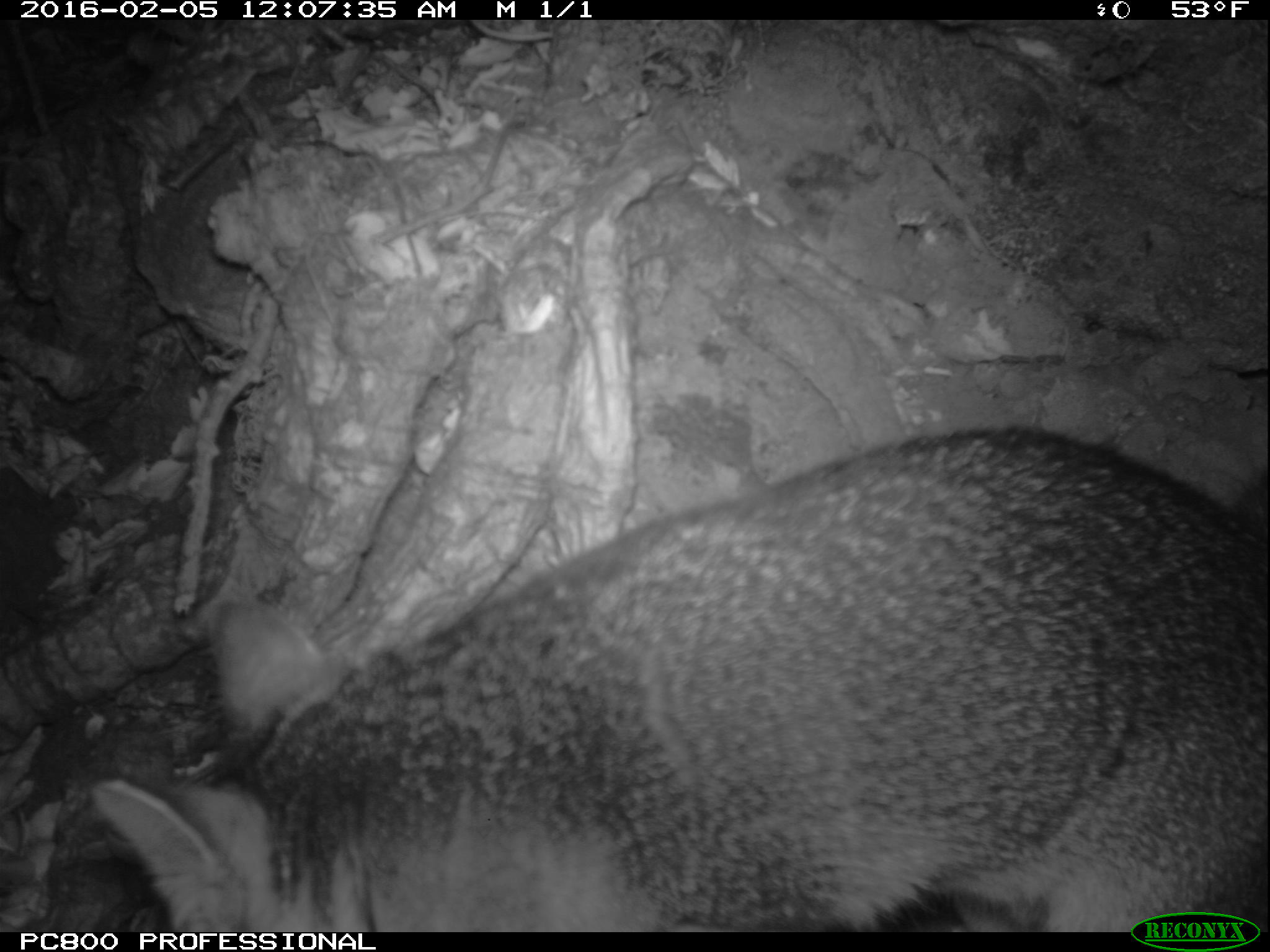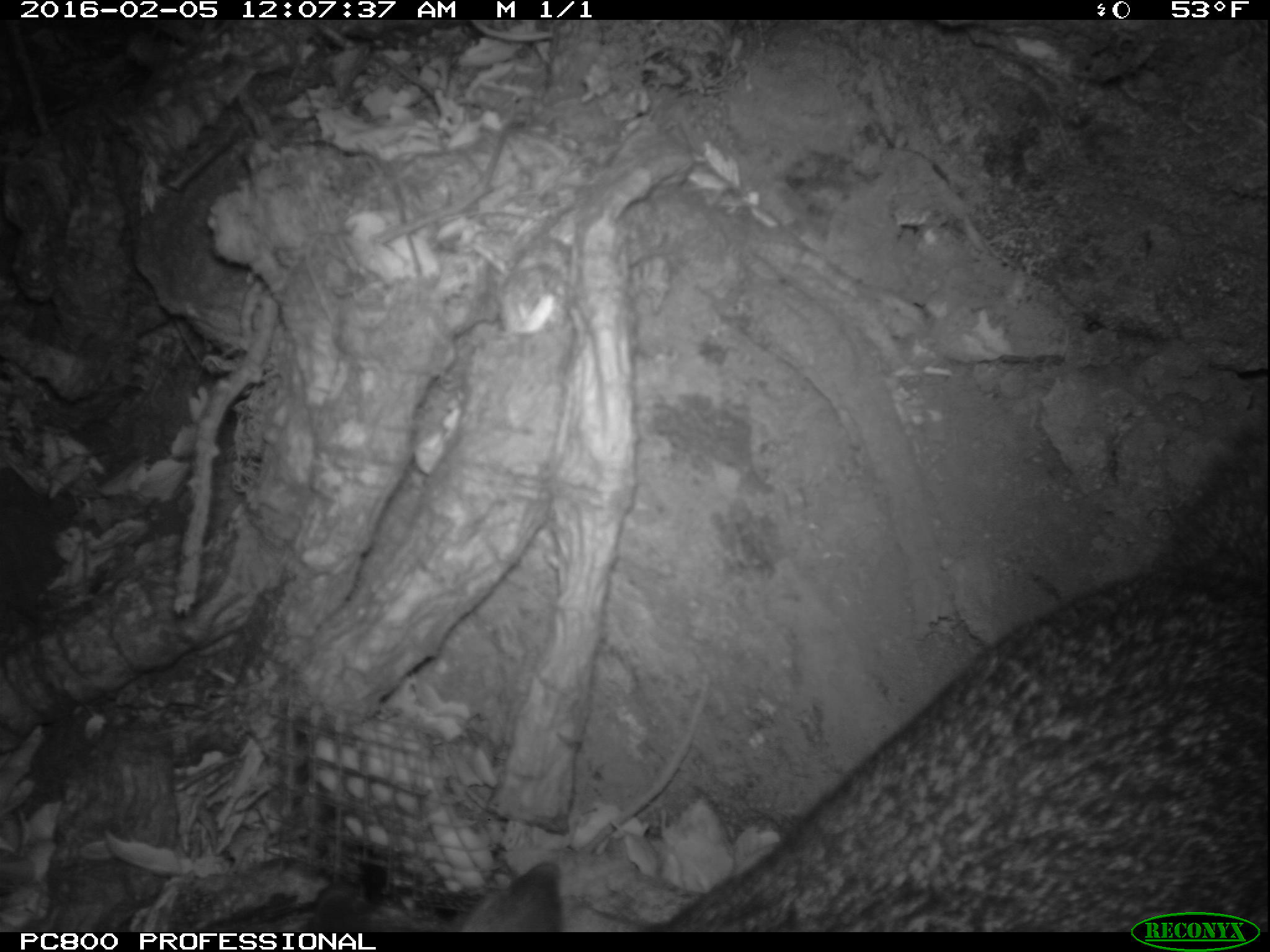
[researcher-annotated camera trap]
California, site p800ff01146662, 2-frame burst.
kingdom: Animalia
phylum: Chordata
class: Mammalia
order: Carnivora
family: Canidae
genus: Urocyon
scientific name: Urocyon littoralis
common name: island fox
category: fox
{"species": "fox (island fox) (Urocyon littoralis)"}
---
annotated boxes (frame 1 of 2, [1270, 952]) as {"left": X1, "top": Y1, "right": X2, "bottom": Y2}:
fox: {"left": 86, "top": 426, "right": 1269, "bottom": 929}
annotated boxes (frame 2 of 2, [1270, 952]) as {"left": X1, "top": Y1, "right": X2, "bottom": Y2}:
fox: {"left": 462, "top": 423, "right": 1269, "bottom": 929}